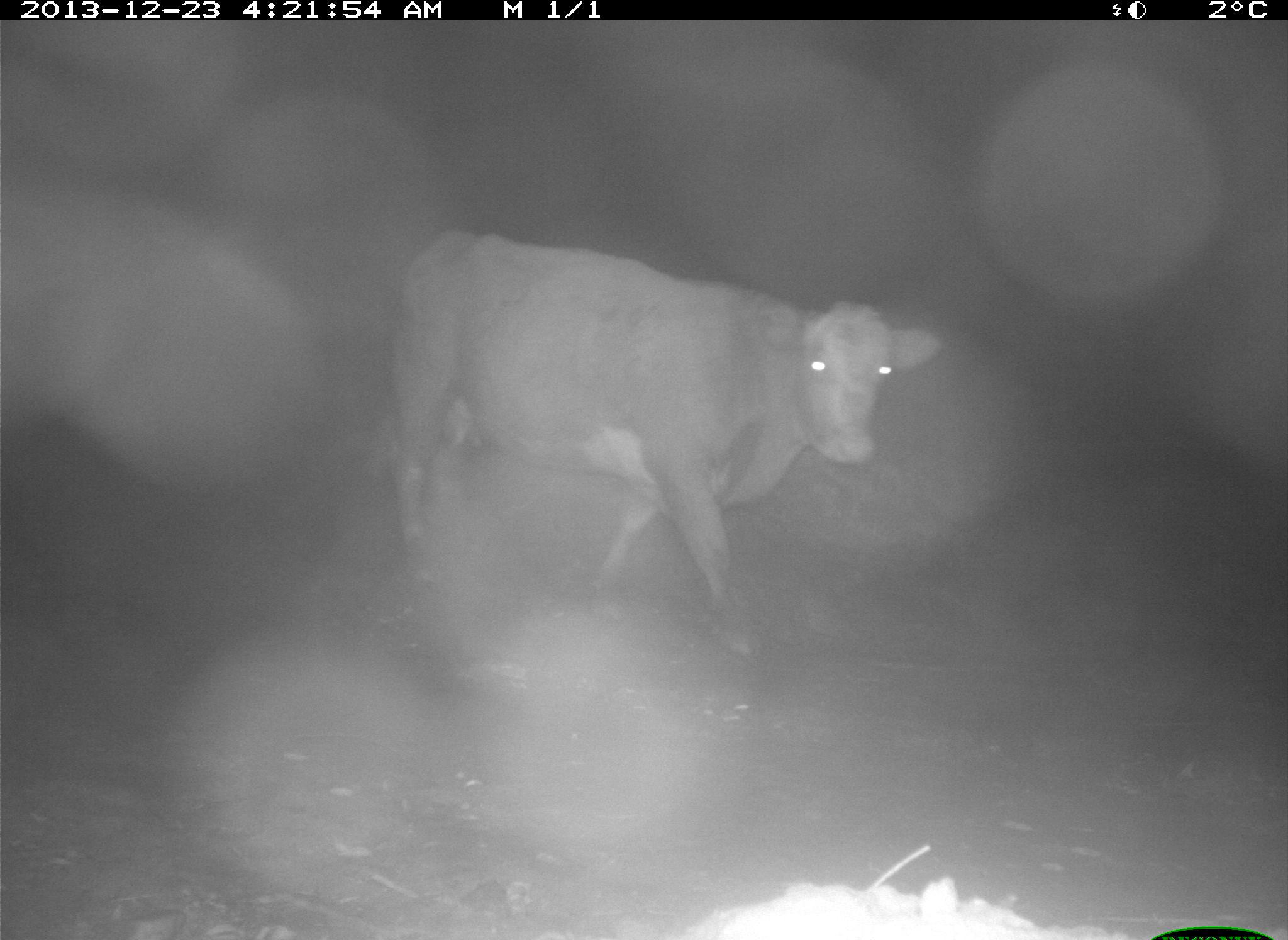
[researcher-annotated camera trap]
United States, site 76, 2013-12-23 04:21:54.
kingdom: Animalia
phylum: Chordata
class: Mammalia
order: Artiodactyla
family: Bovidae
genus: Bos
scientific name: Bos taurus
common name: cow